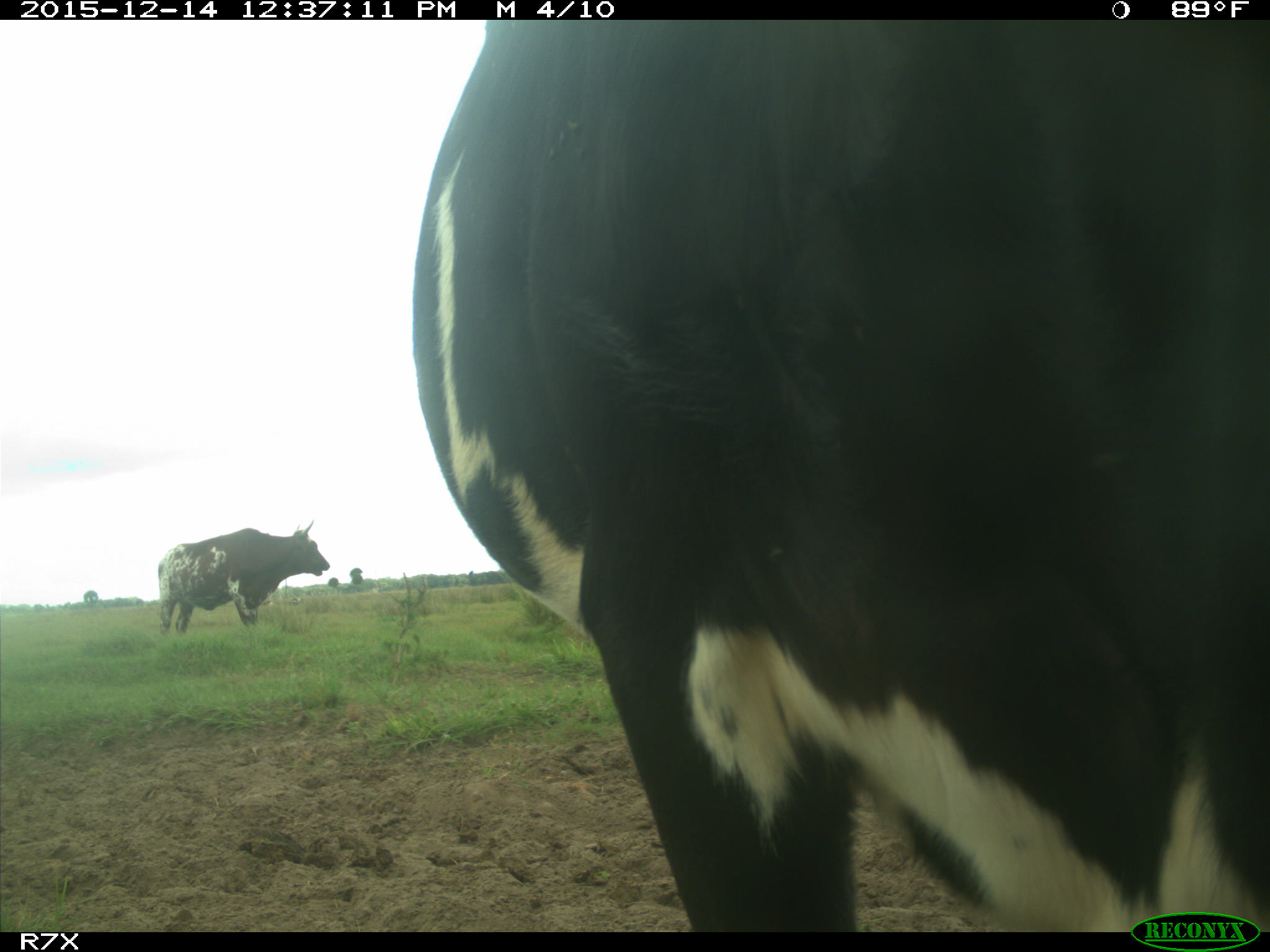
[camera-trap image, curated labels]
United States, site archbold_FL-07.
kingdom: Animalia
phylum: Chordata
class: Mammalia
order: Artiodactyla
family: Bovidae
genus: Bos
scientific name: Bos taurus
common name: domestic cow